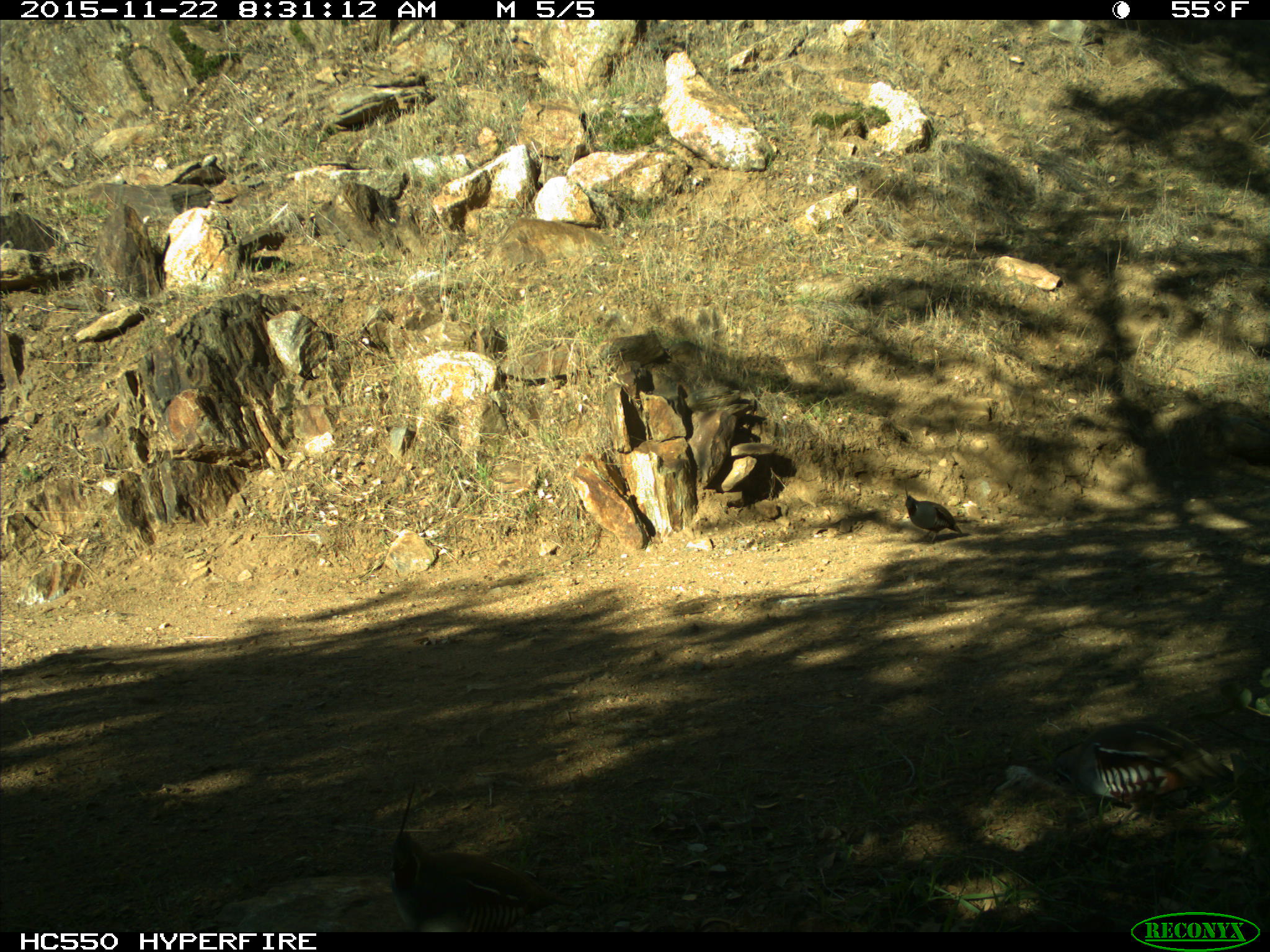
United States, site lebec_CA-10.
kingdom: Animalia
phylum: Chordata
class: Aves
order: Galliformes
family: Odontophoridae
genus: Callipepla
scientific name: Callipepla californica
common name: california quail